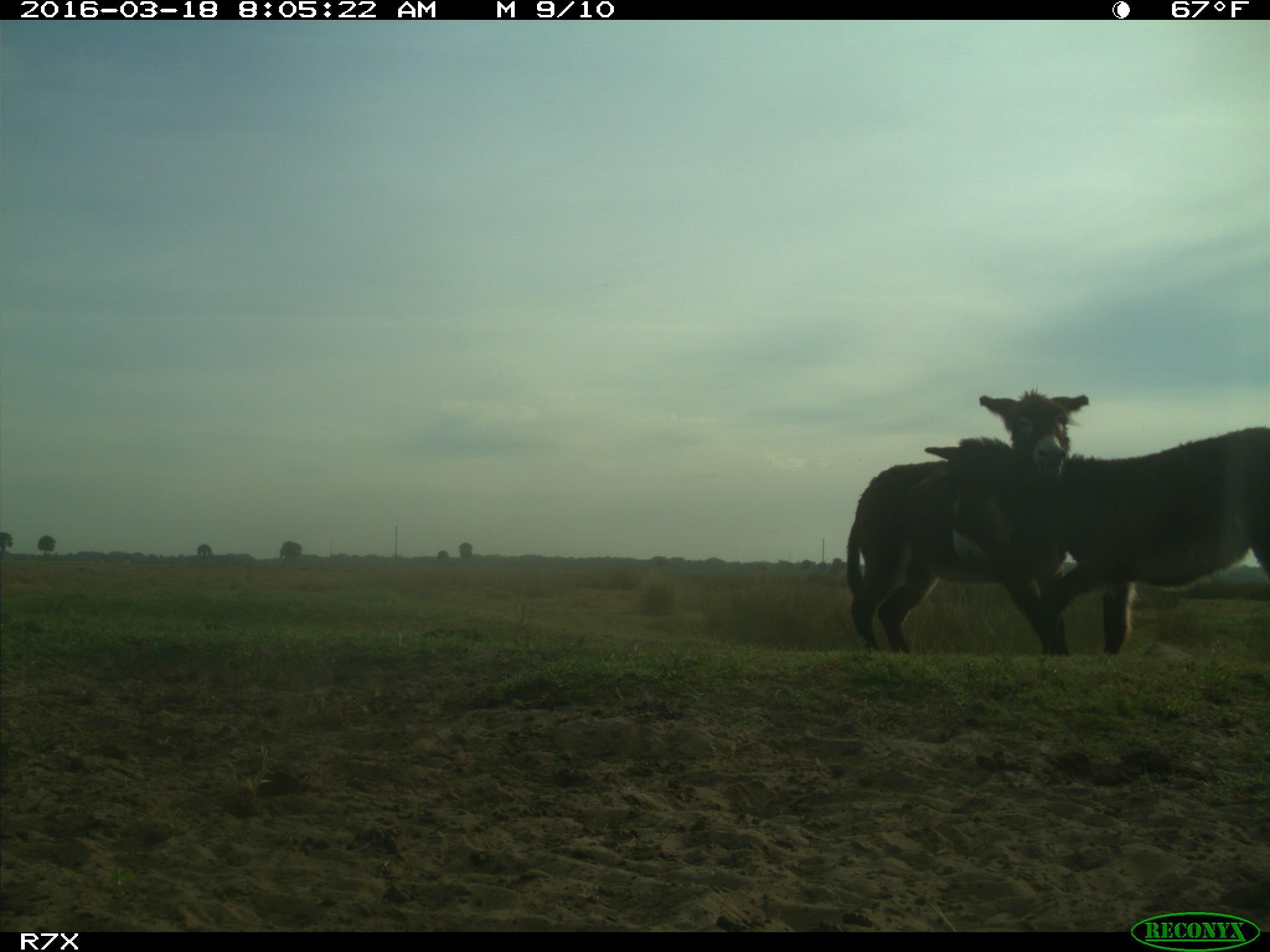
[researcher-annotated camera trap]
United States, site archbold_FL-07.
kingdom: Animalia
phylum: Chordata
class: Mammalia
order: Perissodactyla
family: Equidae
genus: Equus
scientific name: Equus africanus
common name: african wild ass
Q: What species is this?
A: Equus africanus (african wild ass).